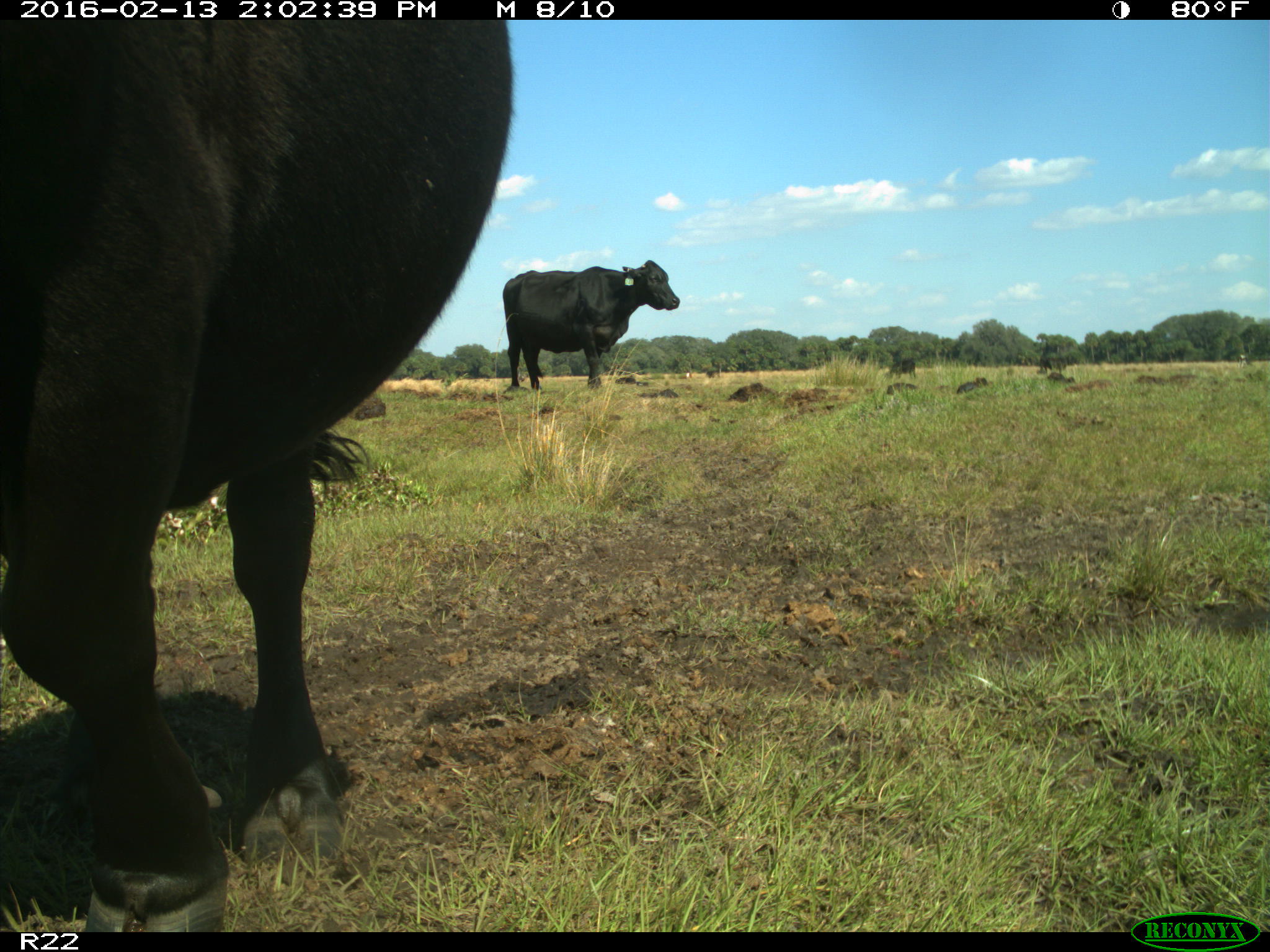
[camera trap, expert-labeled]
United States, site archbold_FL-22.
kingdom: Animalia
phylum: Chordata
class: Mammalia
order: Artiodactyla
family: Bovidae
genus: Bos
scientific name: Bos taurus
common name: domestic cow